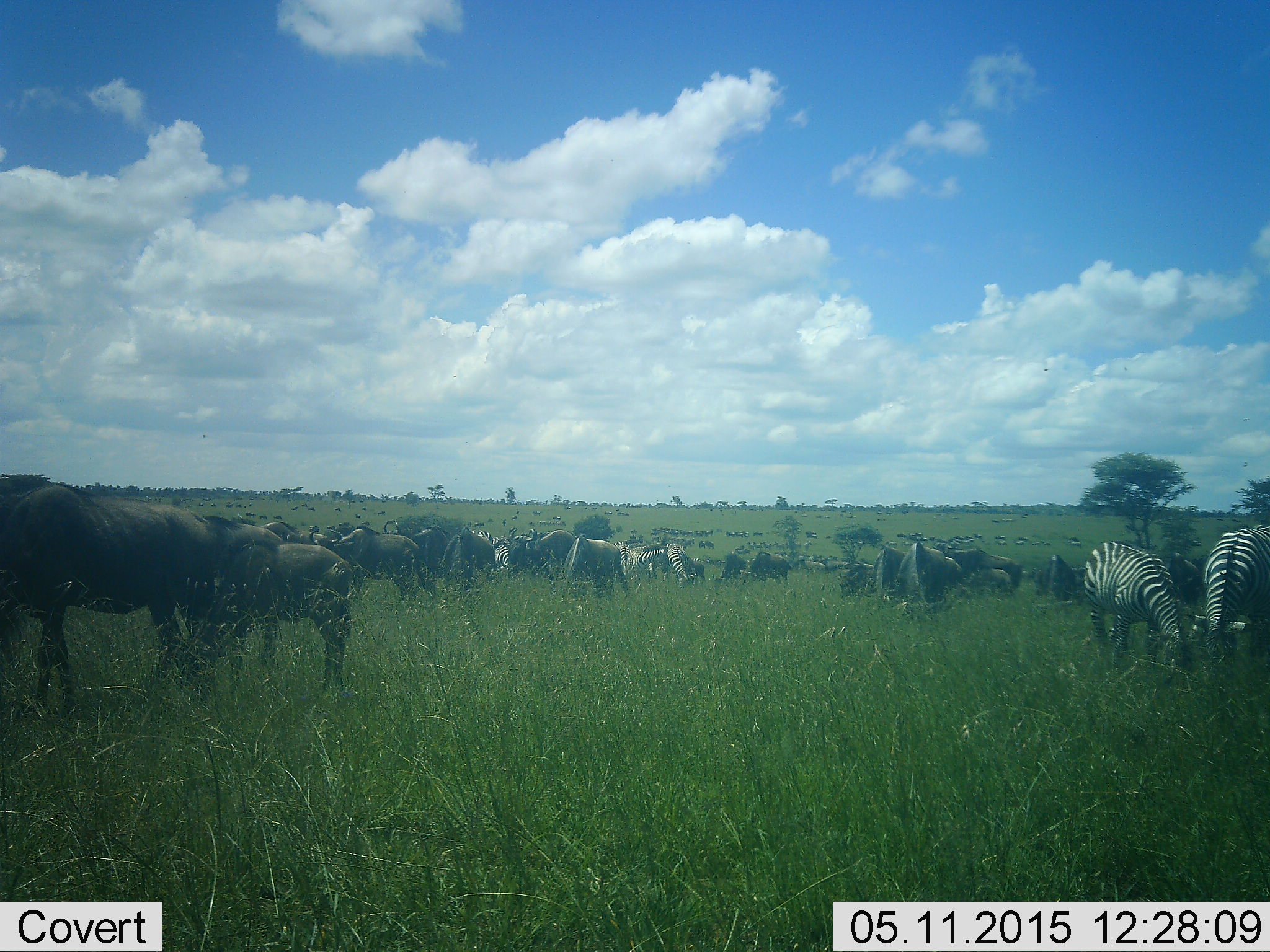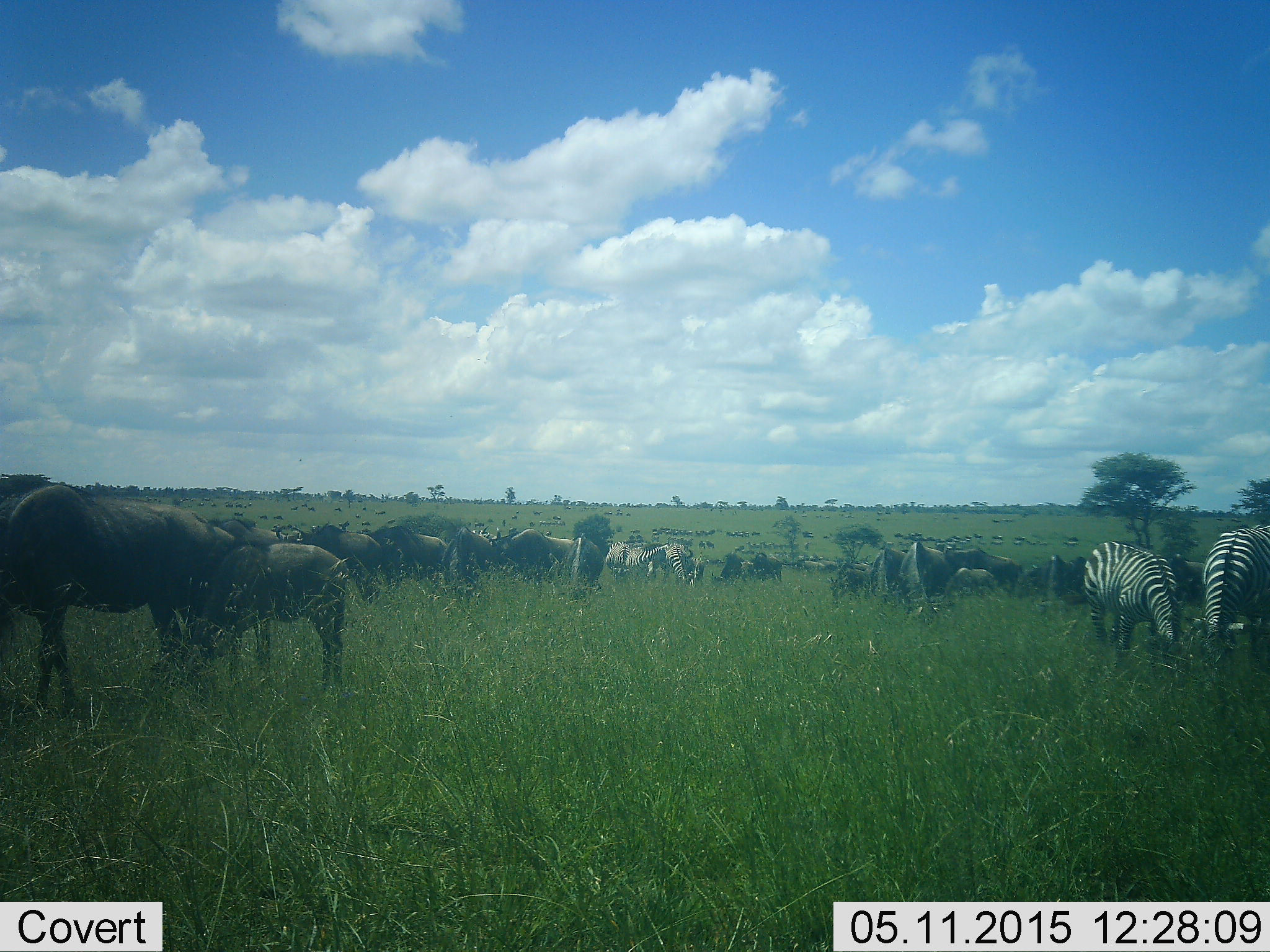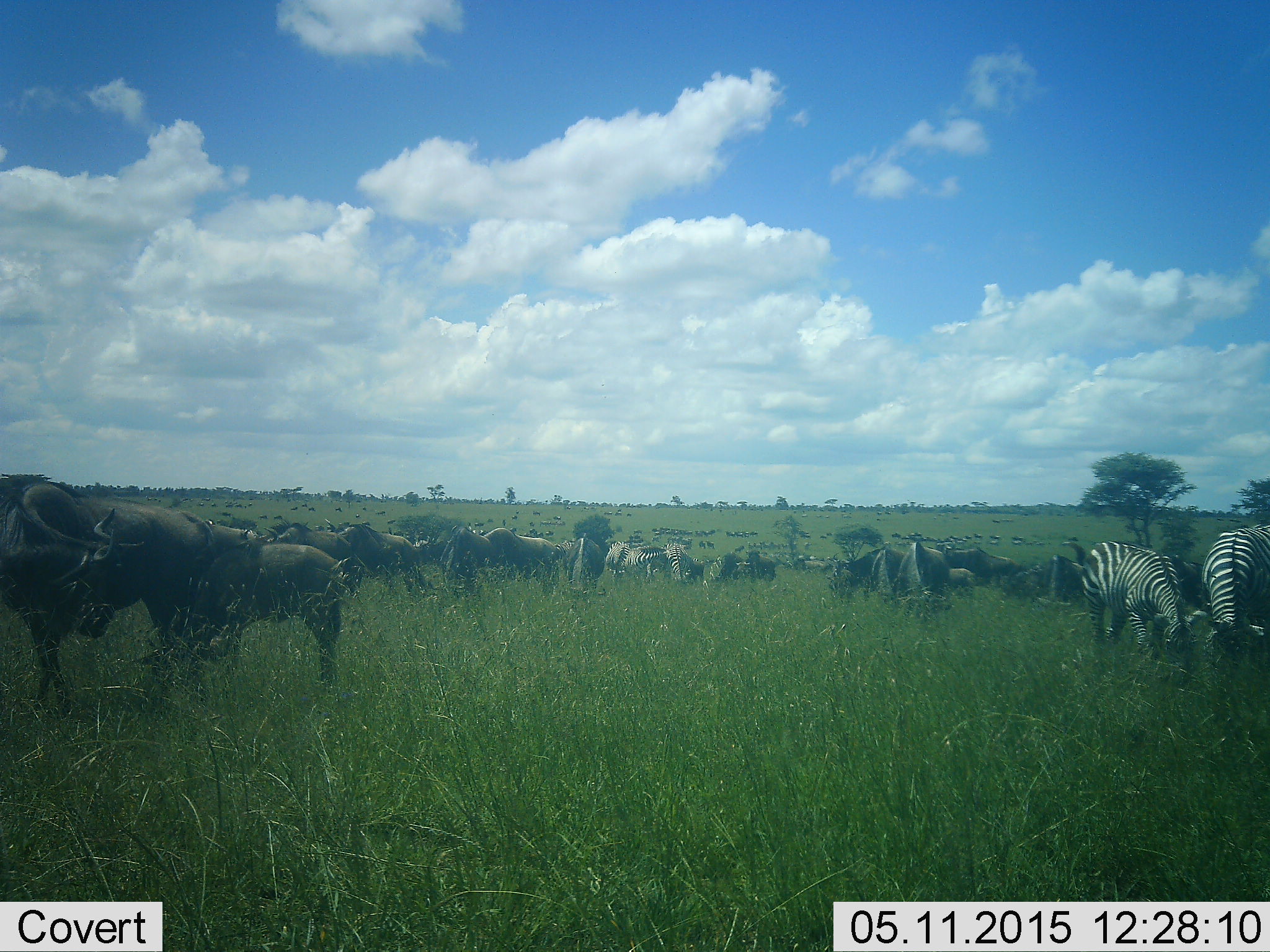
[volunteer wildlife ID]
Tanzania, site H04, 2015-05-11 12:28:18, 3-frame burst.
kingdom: Animalia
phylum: Chordata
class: Mammalia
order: Artiodactyla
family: Bovidae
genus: Connochaetes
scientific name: Connochaetes taurinus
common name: blue wildebeest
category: wildebeest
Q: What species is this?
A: Wildebeest (blue wildebeest) (Connochaetes taurinus).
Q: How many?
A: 11-50.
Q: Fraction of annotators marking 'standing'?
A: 33%.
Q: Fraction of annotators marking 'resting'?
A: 8%.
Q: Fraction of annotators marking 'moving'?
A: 25%.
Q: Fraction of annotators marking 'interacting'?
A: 8%.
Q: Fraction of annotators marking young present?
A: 25%.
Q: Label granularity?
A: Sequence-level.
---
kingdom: Animalia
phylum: Chordata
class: Mammalia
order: Perissodactyla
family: Equidae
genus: Equus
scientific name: Equus quagga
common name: plains zebra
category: zebra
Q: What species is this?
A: Zebra (plains zebra) (Equus quagga).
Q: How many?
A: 6.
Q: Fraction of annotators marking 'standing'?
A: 10%.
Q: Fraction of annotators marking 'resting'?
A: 0%.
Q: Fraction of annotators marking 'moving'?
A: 20%.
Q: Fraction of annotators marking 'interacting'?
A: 0%.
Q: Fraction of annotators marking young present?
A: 10%.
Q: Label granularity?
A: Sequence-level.